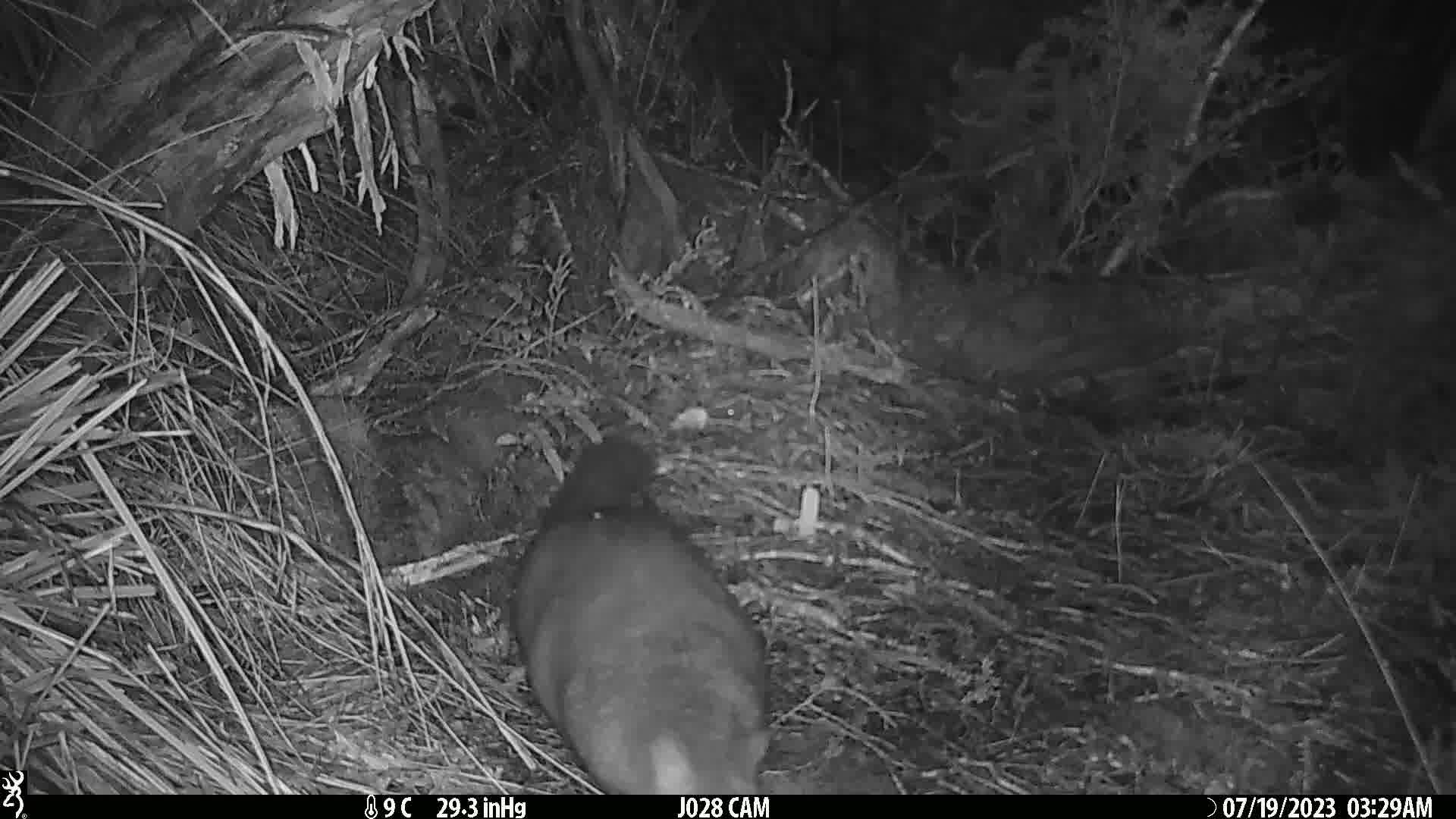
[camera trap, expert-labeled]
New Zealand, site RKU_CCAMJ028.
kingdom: Animalia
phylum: Chordata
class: Mammalia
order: Diprotodontia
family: Phalangeridae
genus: Trichosurus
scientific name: Trichosurus vulpecula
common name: common brushtail possum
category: possum